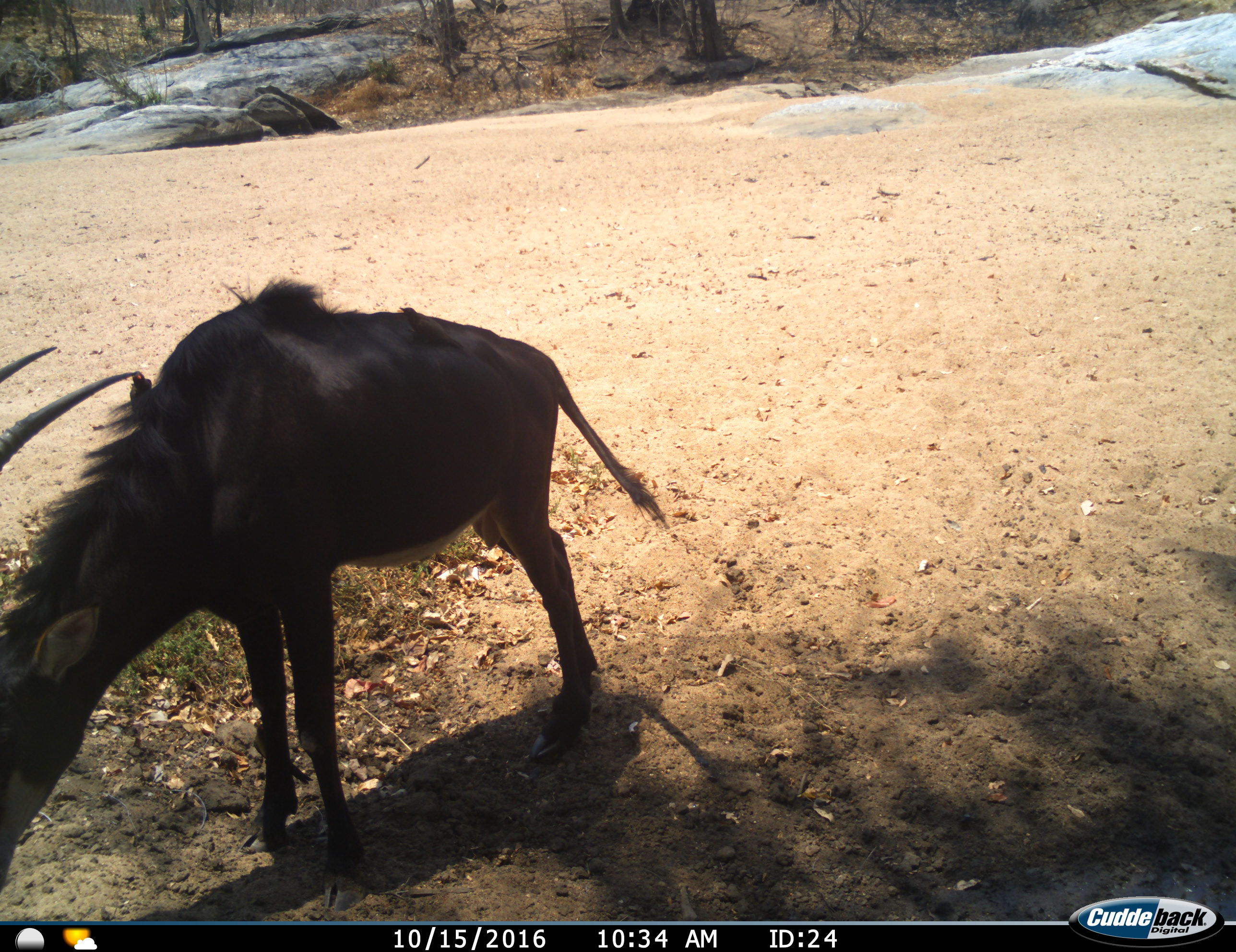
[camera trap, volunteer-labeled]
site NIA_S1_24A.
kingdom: Animalia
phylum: Chordata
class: Mammalia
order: Artiodactyla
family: Bovidae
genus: Hippotragus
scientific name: Hippotragus niger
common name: sable antelope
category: sable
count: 1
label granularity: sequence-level